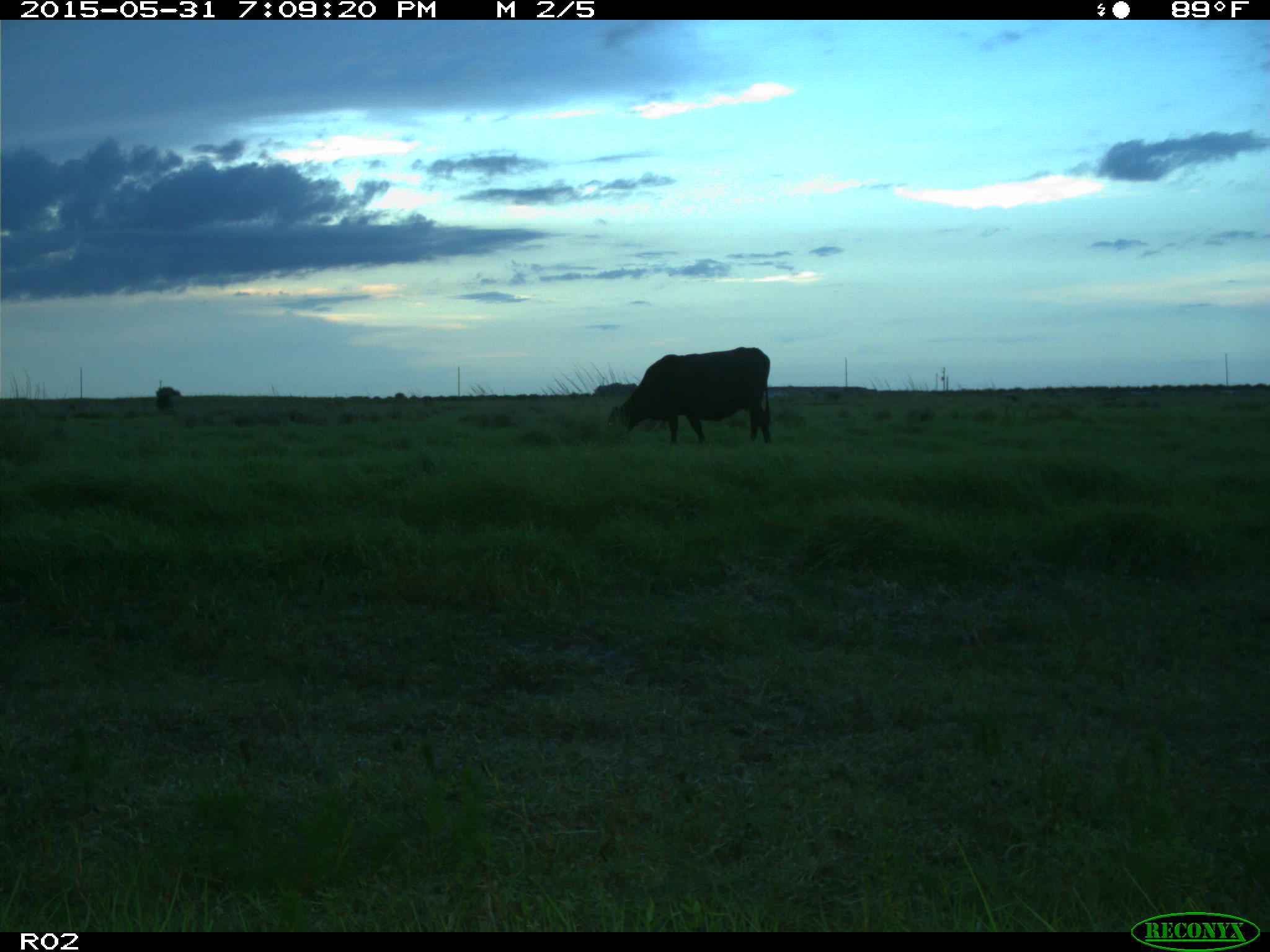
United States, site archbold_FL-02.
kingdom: Animalia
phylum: Chordata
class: Mammalia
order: Artiodactyla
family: Bovidae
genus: Bos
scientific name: Bos taurus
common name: domestic cow